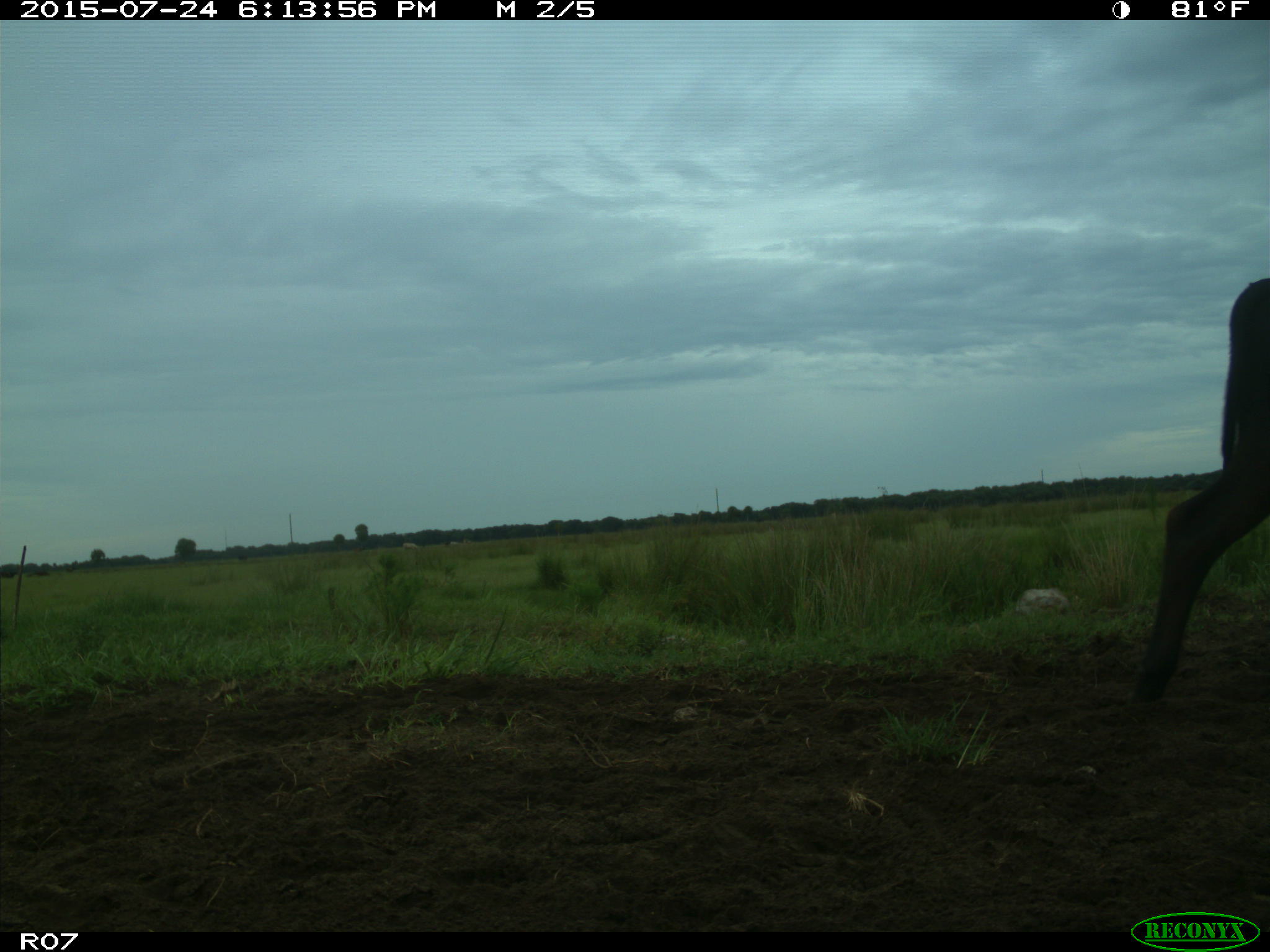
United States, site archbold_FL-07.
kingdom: Animalia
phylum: Chordata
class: Mammalia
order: Artiodactyla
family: Bovidae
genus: Bos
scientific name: Bos taurus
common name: domestic cow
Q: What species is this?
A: Bos taurus (domestic cow).